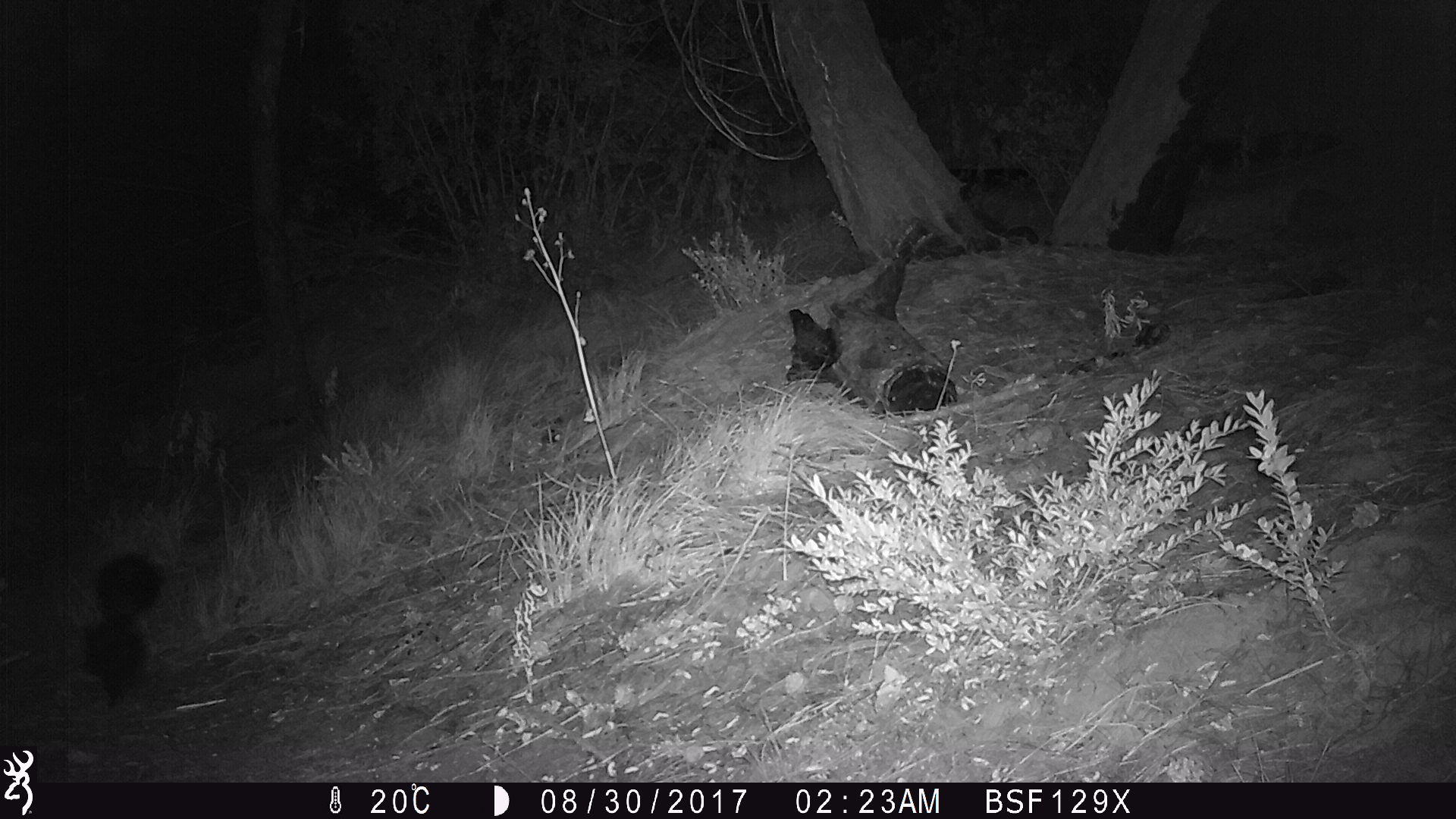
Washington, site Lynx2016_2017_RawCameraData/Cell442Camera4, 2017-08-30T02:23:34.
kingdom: Animalia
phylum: Chordata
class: Mammalia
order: Carnivora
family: Mephitidae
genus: Mephitis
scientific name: Mephitis mephitis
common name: striped skunk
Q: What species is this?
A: Mephitis mephitis (striped skunk).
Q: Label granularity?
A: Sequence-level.